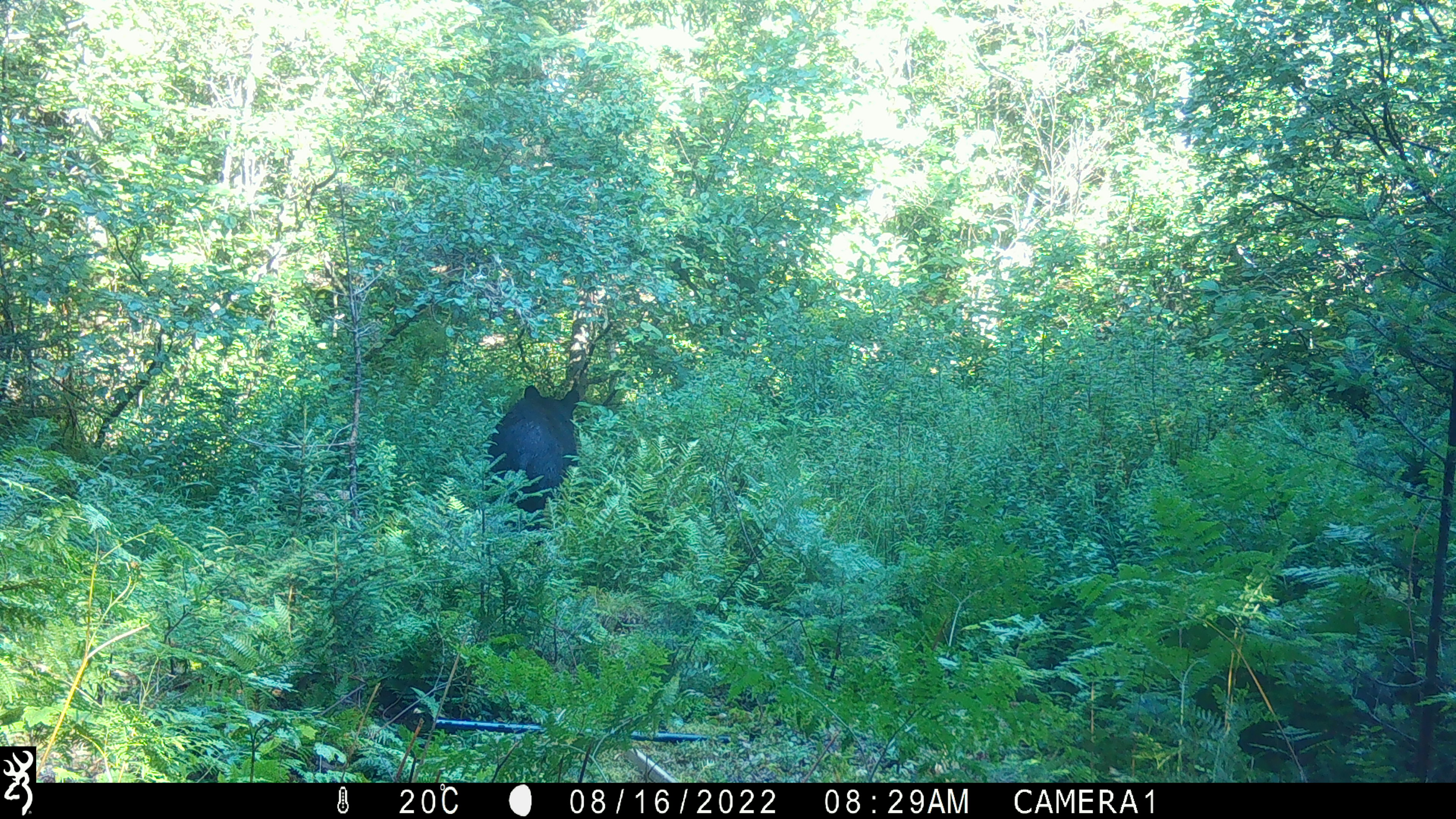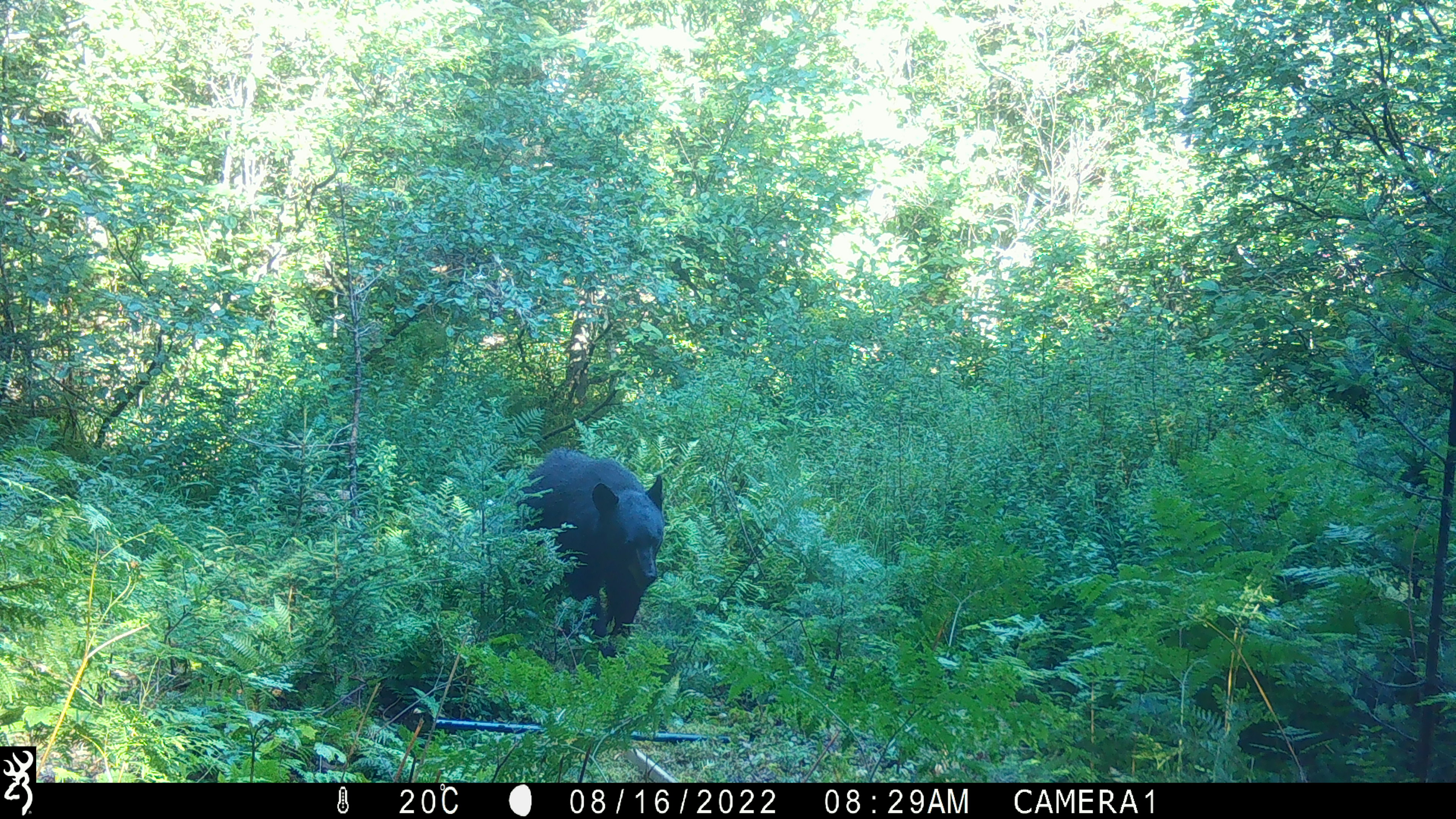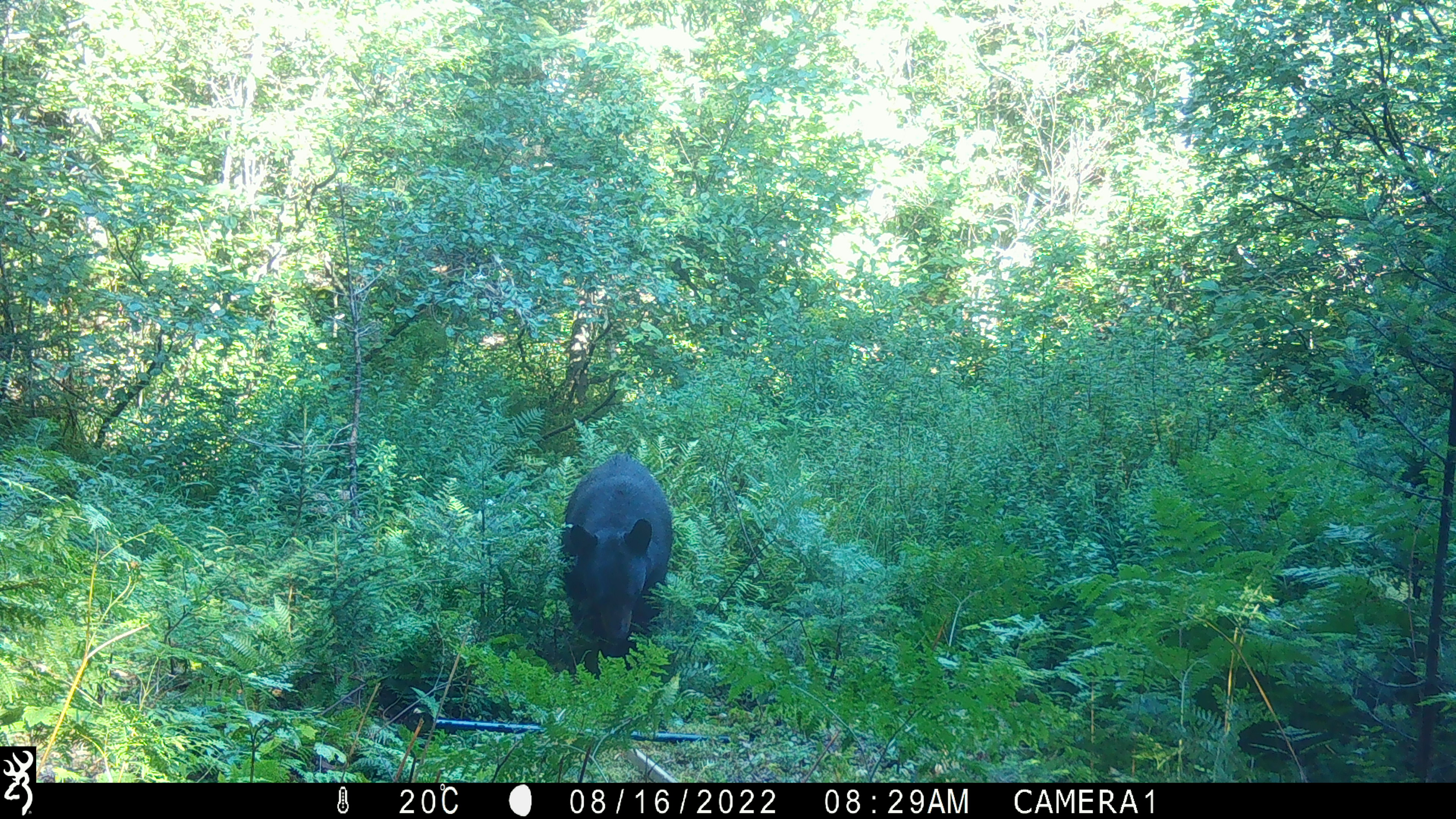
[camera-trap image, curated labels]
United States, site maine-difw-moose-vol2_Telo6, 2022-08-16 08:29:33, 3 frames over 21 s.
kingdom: Animalia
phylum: Chordata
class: Mammalia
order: Carnivora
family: Ursidae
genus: Ursus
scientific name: Ursus americanus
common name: black bear